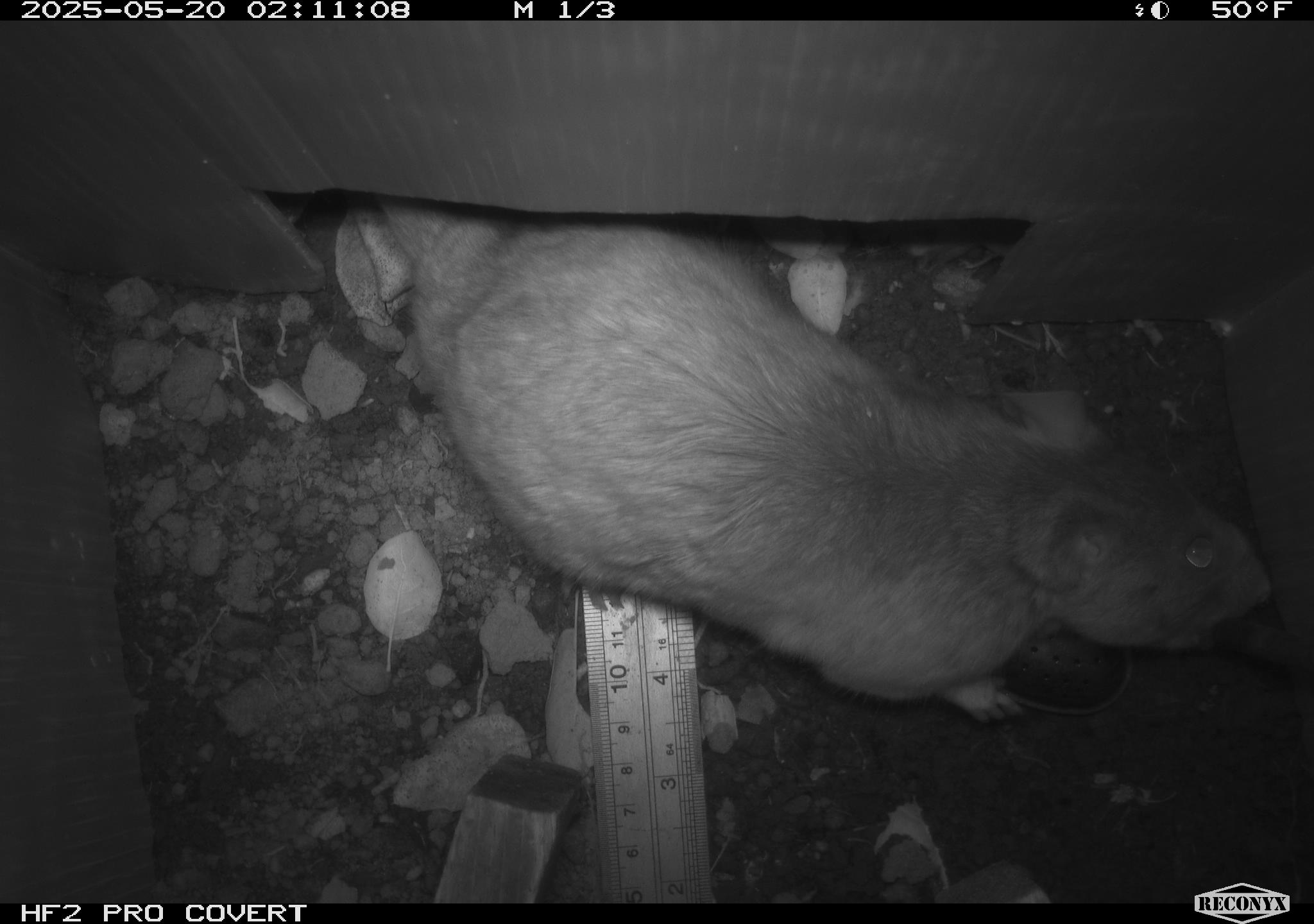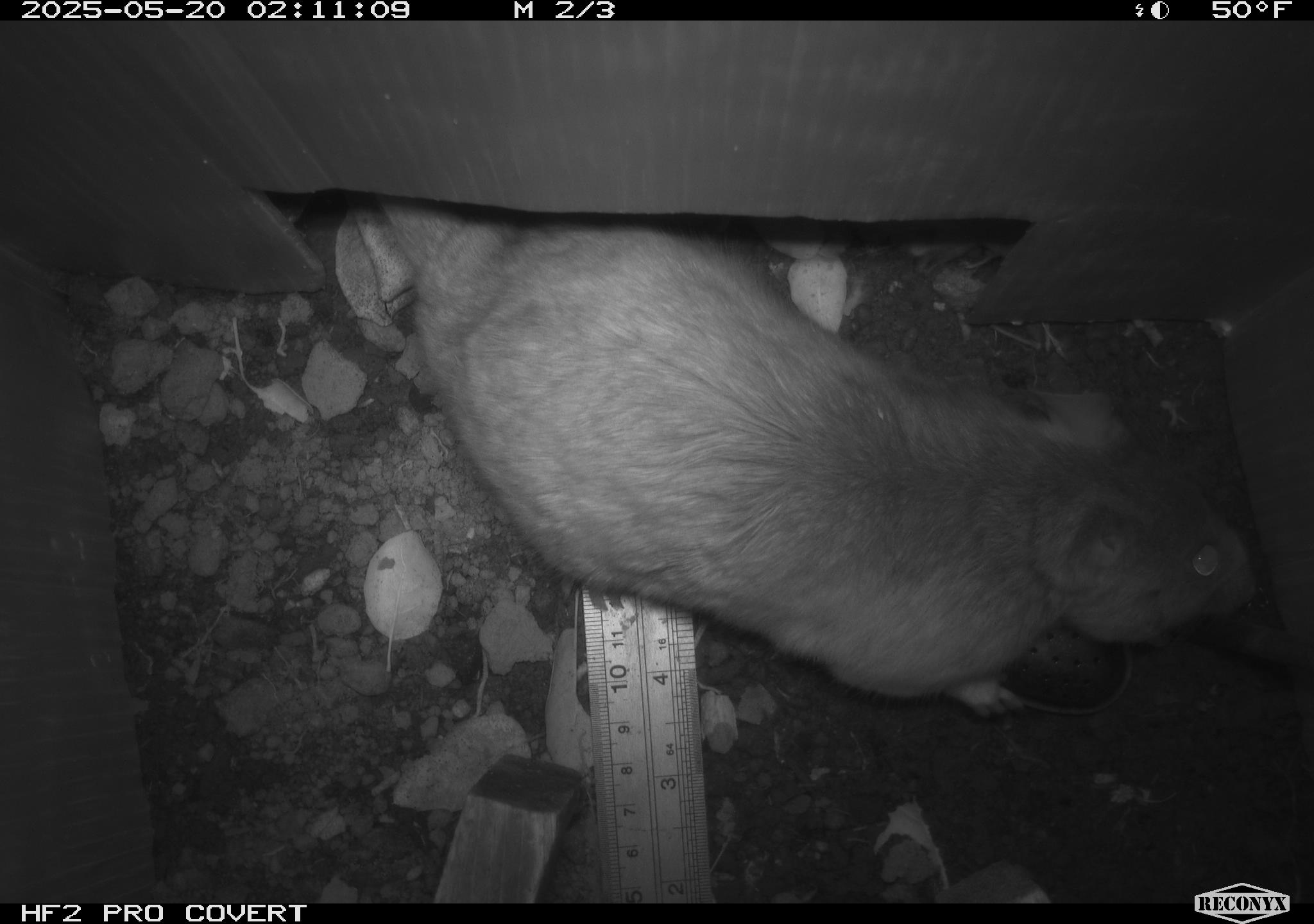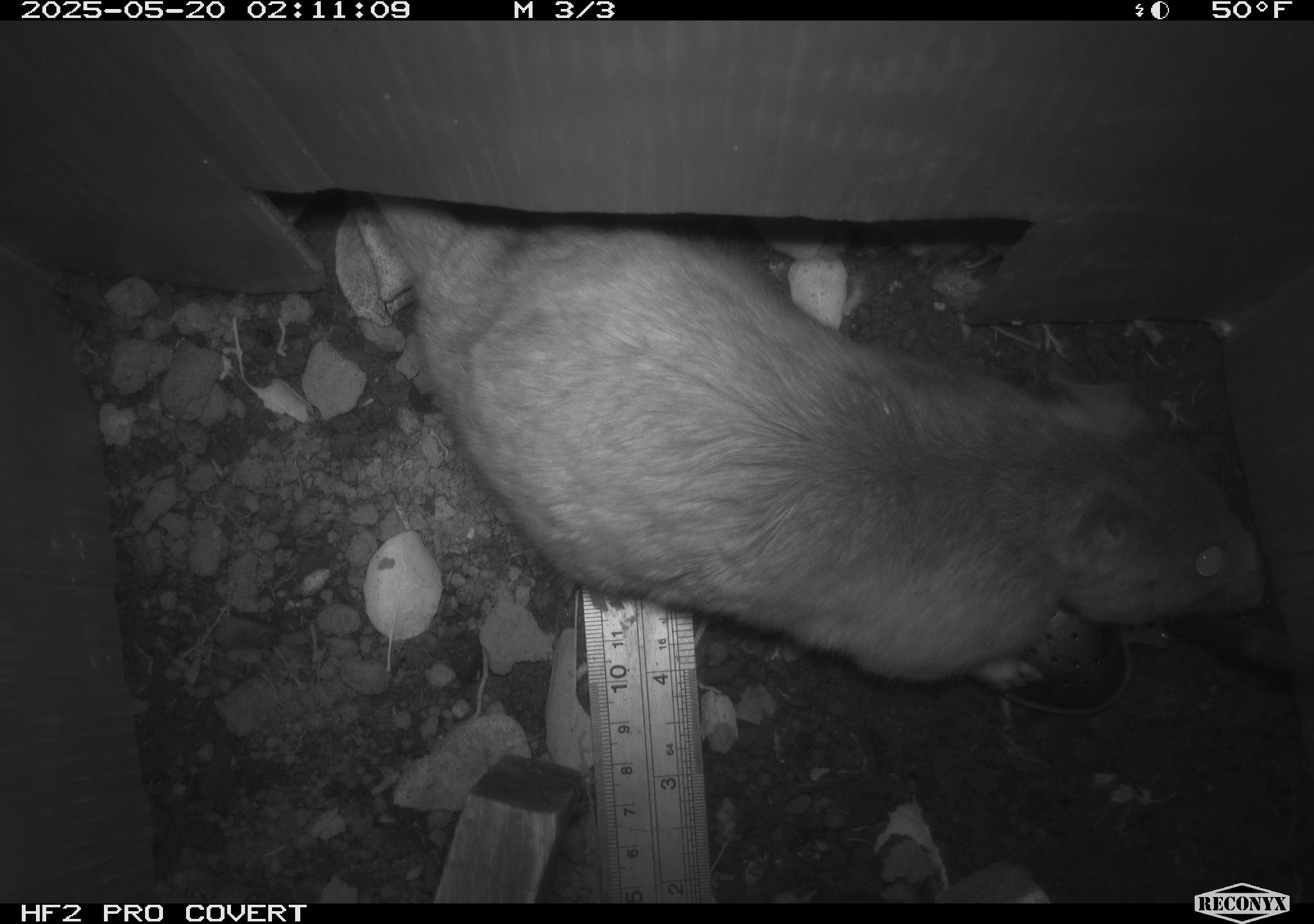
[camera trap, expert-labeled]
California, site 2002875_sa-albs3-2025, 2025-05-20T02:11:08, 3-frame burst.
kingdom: Animalia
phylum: Chordata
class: Mammalia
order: Rodentia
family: Cricetidae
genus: Neotoma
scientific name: Neotoma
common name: pack rat or woodrat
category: neotoma species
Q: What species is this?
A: Neotoma species (pack rat or woodrat) (Neotoma).